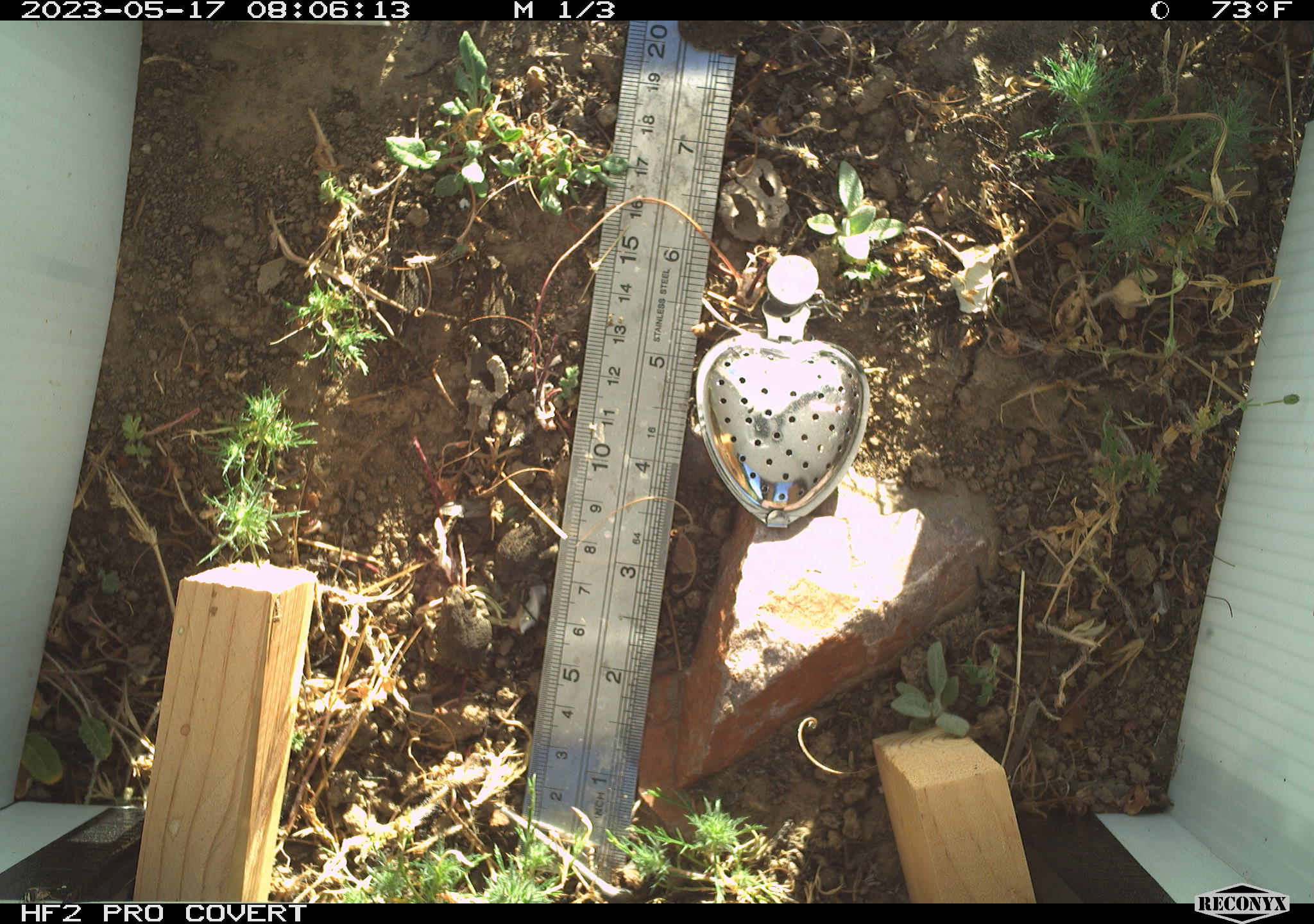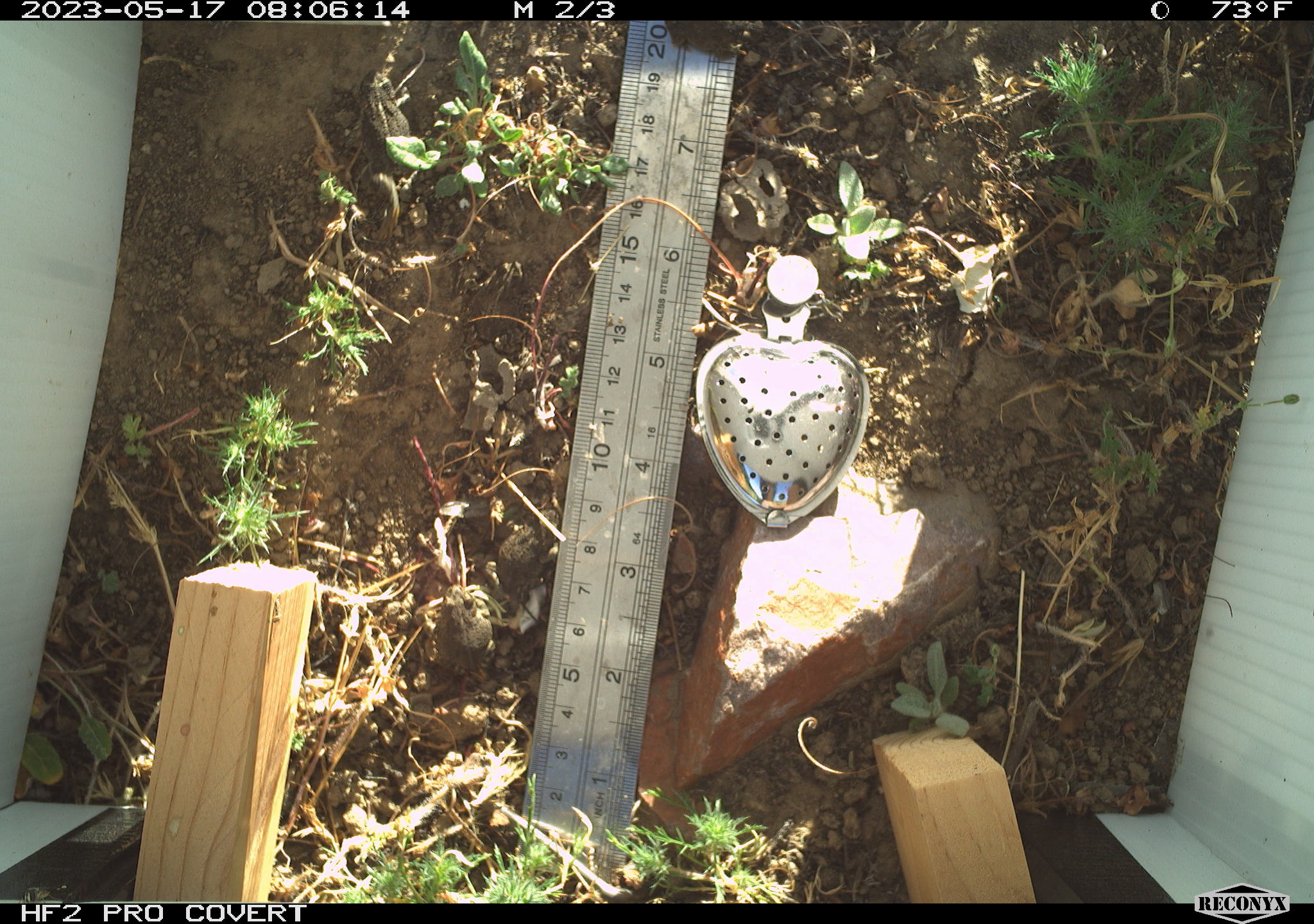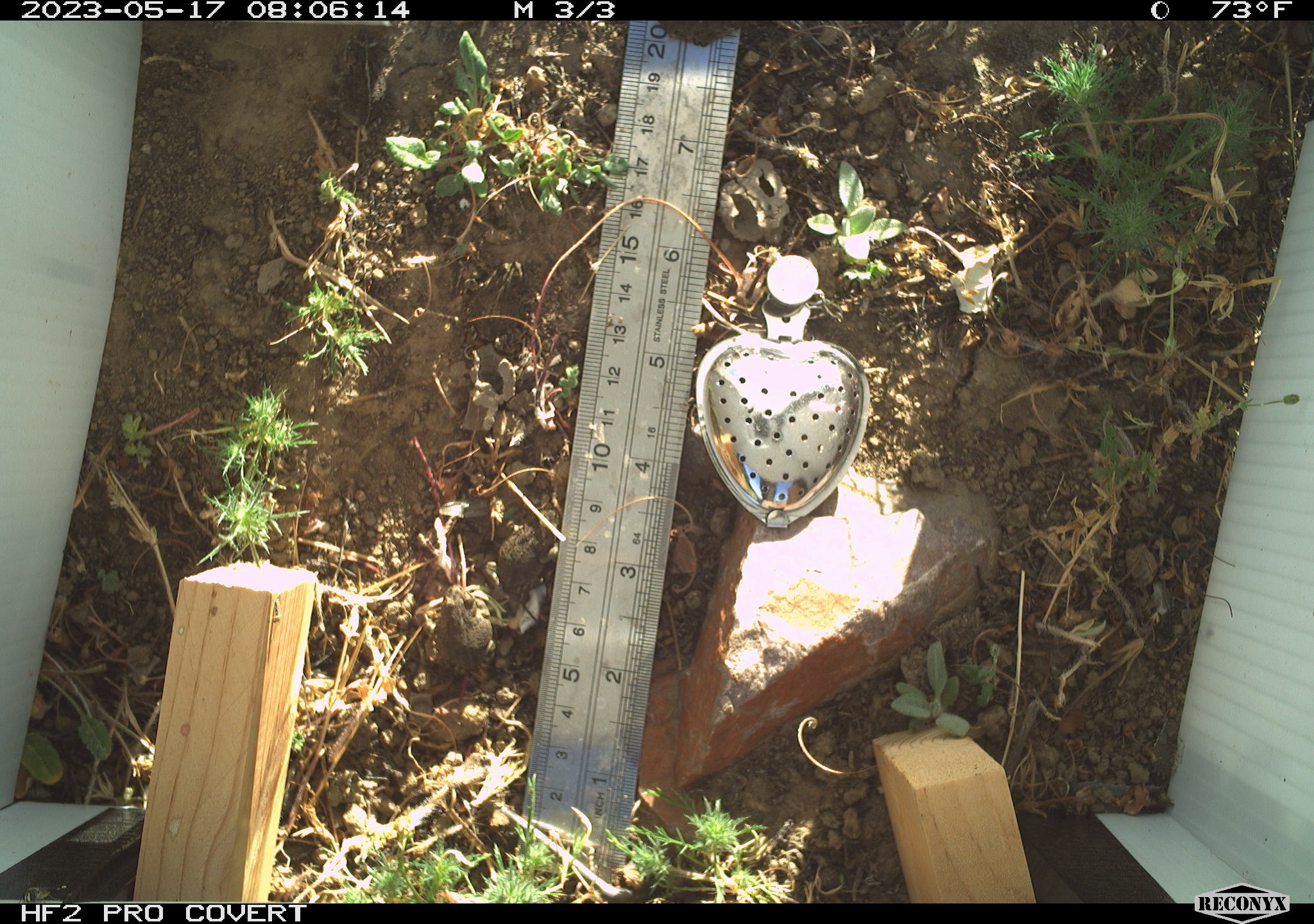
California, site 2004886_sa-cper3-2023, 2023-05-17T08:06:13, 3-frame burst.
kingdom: Animalia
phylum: Chordata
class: Amphibia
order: Anura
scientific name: Anura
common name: frogs